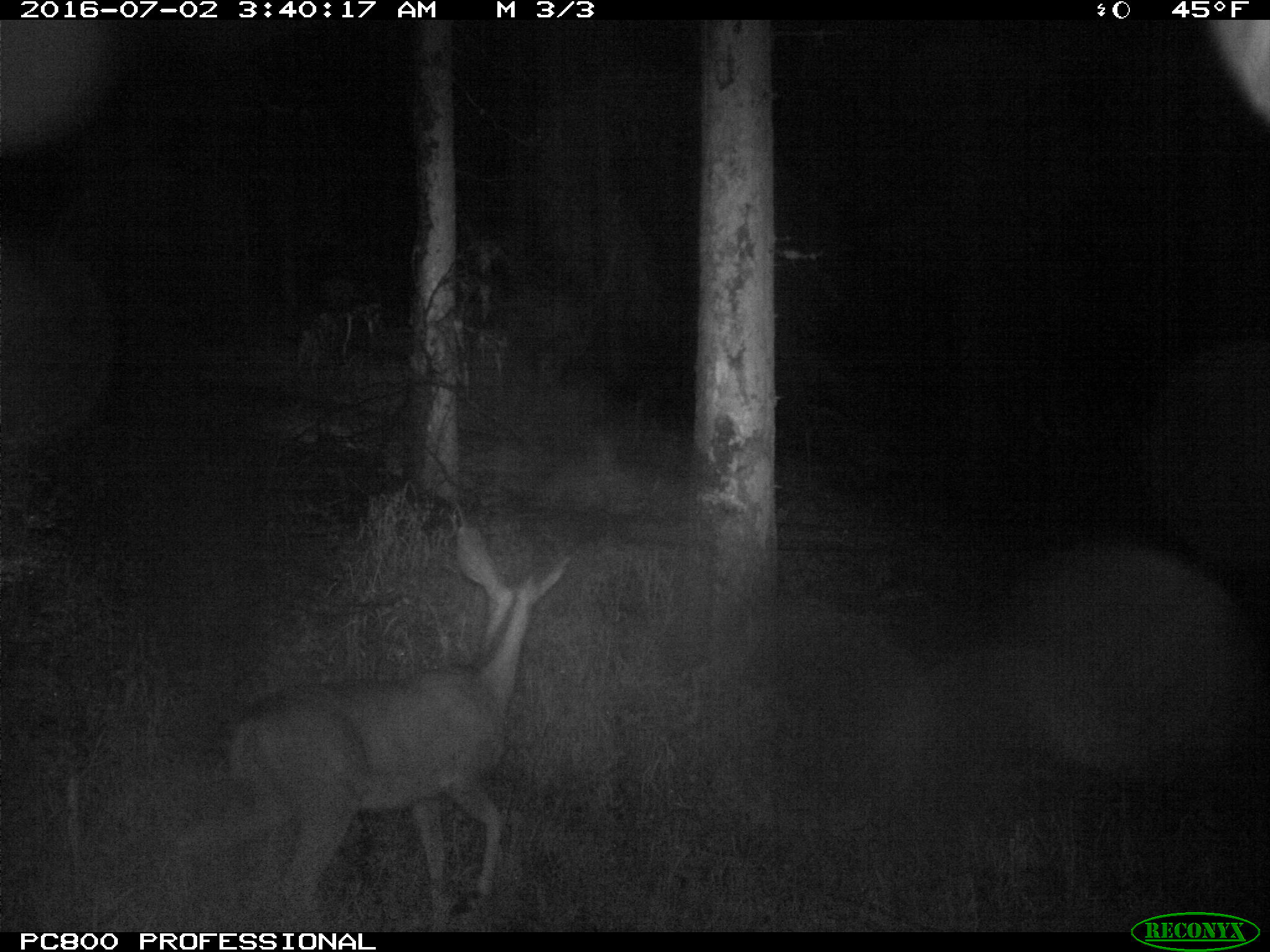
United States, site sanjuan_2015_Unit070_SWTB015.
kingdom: Animalia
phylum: Chordata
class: Mammalia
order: Artiodactyla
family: Cervidae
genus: Odocoileus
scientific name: Odocoileus hemionus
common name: mule deer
Odocoileus hemionus (mule deer).